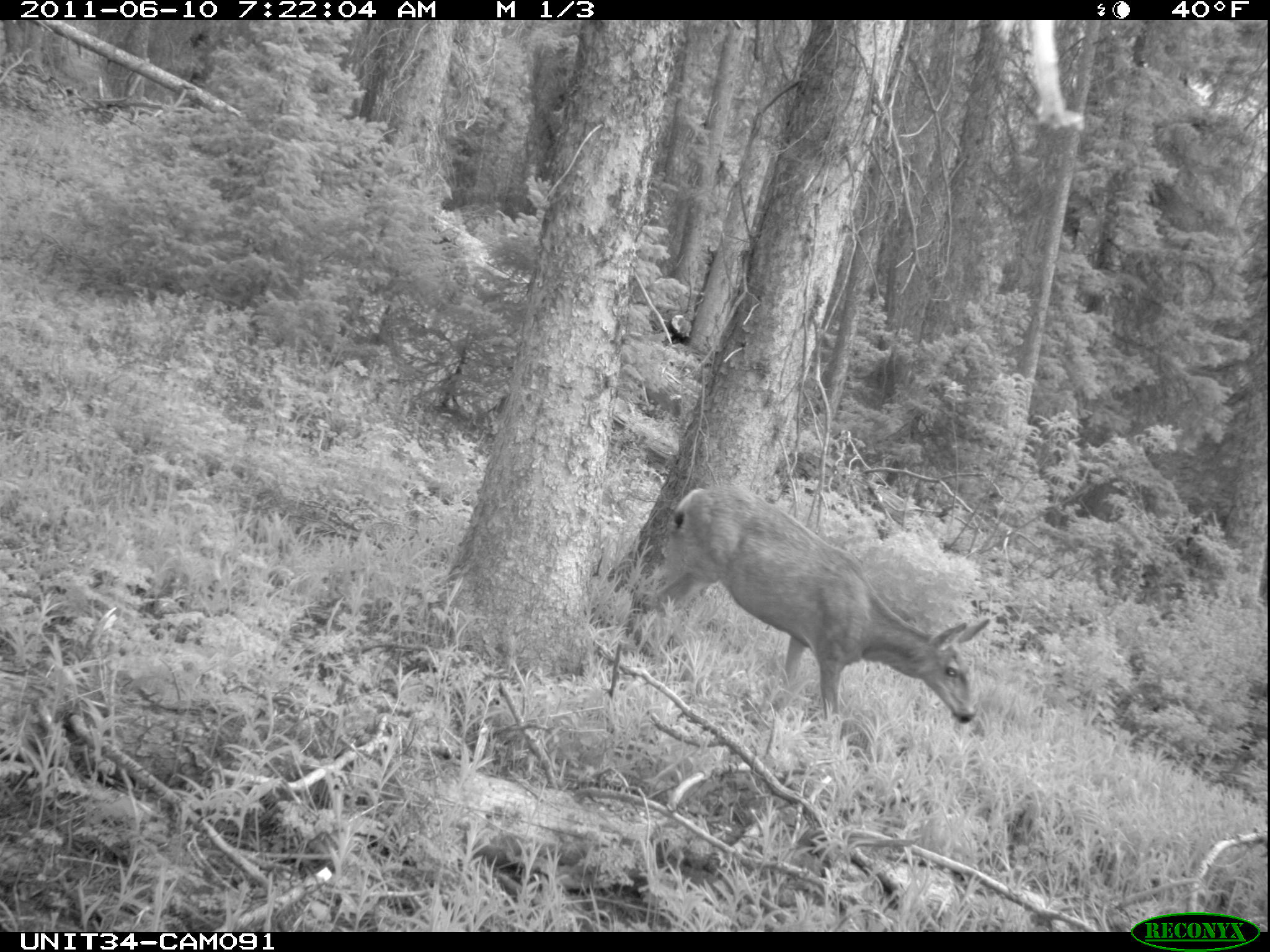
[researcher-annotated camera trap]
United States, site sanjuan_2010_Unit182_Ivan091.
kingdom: Animalia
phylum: Chordata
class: Mammalia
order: Artiodactyla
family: Cervidae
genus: Odocoileus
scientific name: Odocoileus hemionus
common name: mule deer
Odocoileus hemionus (mule deer).